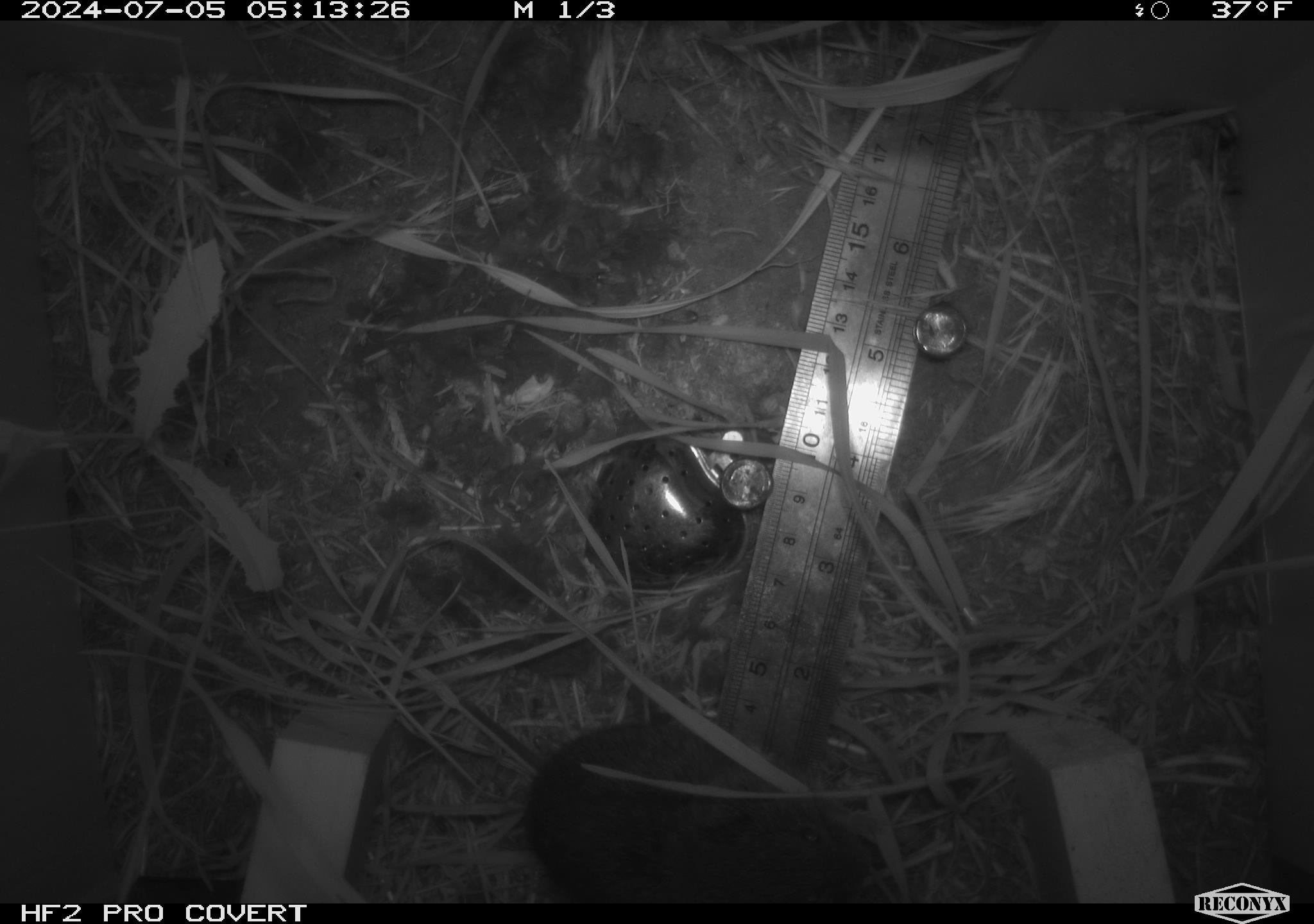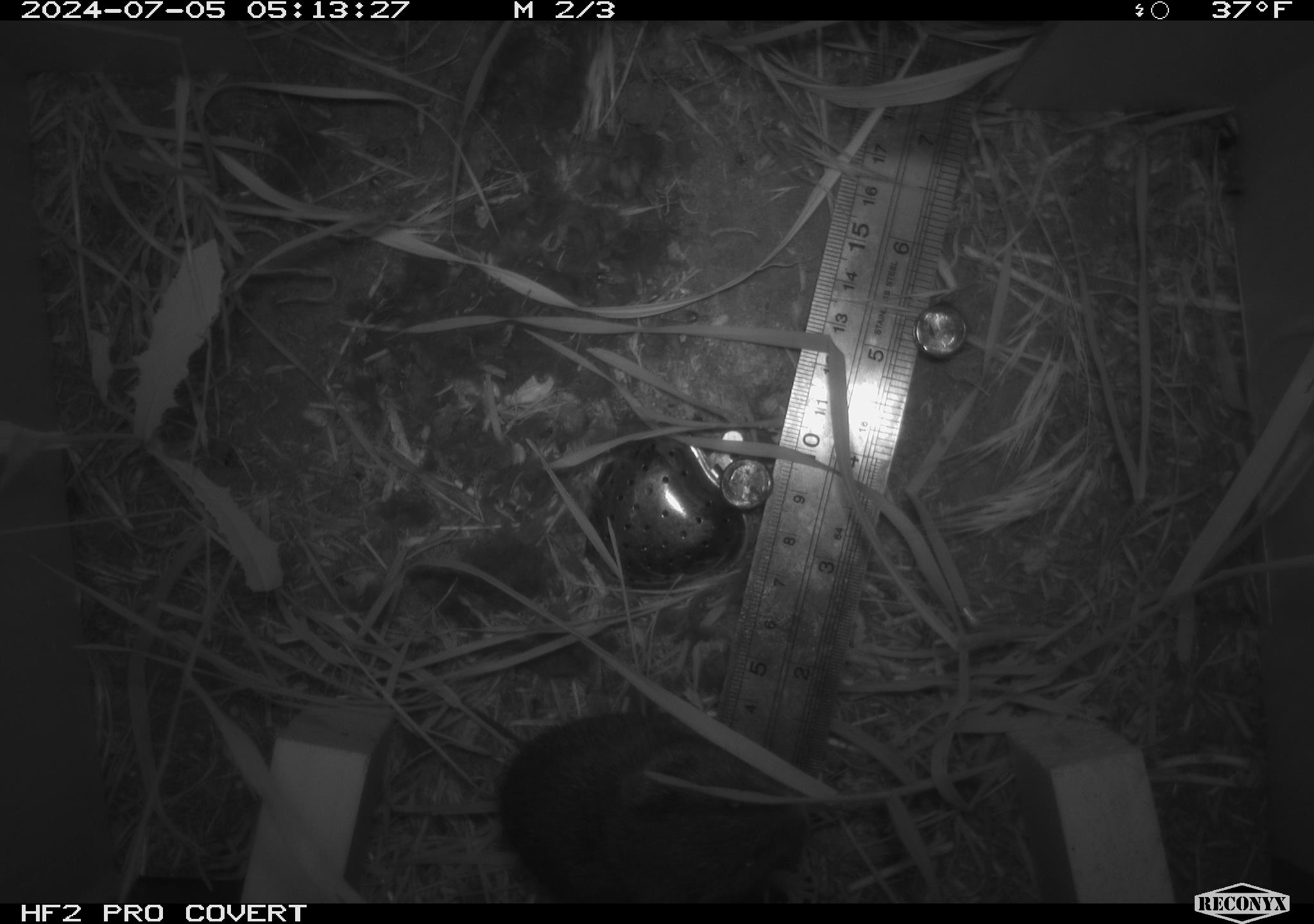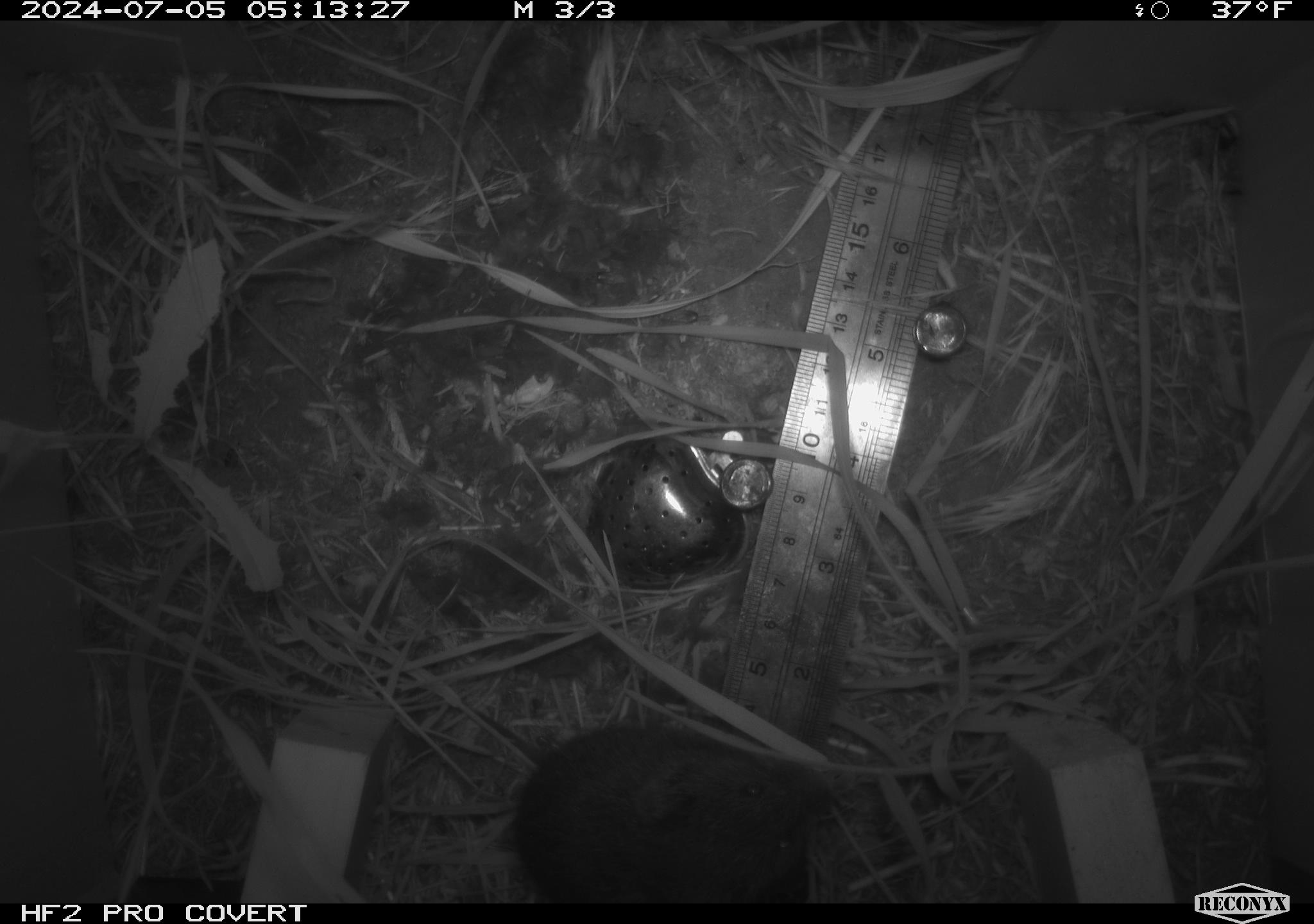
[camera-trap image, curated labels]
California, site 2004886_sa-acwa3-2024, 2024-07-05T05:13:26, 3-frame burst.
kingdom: Animalia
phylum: Chordata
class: Mammalia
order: Rodentia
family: Cricetidae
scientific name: Arvicolinae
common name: voles, lemmings, and muskrats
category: arvicolinae subfamily